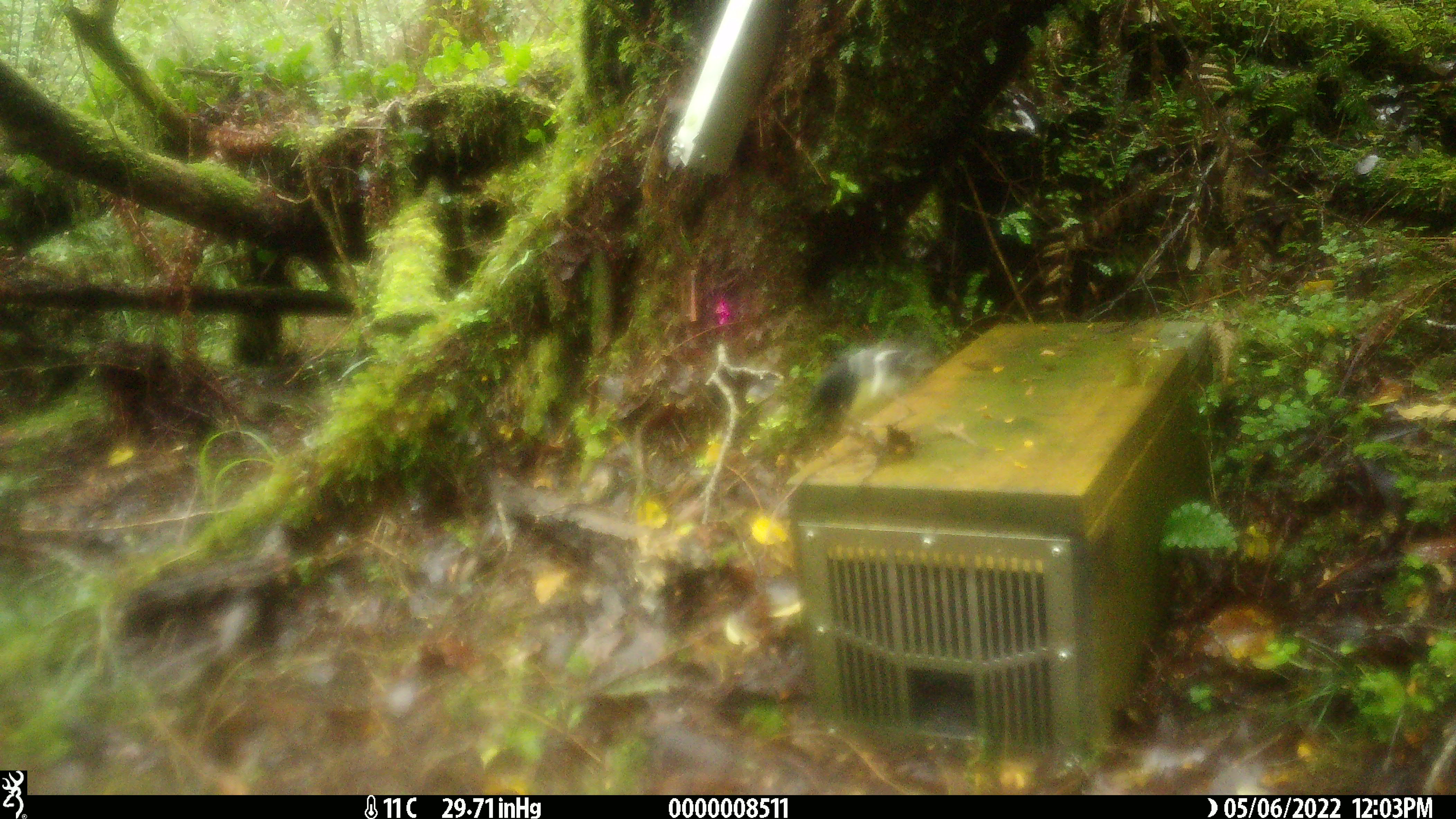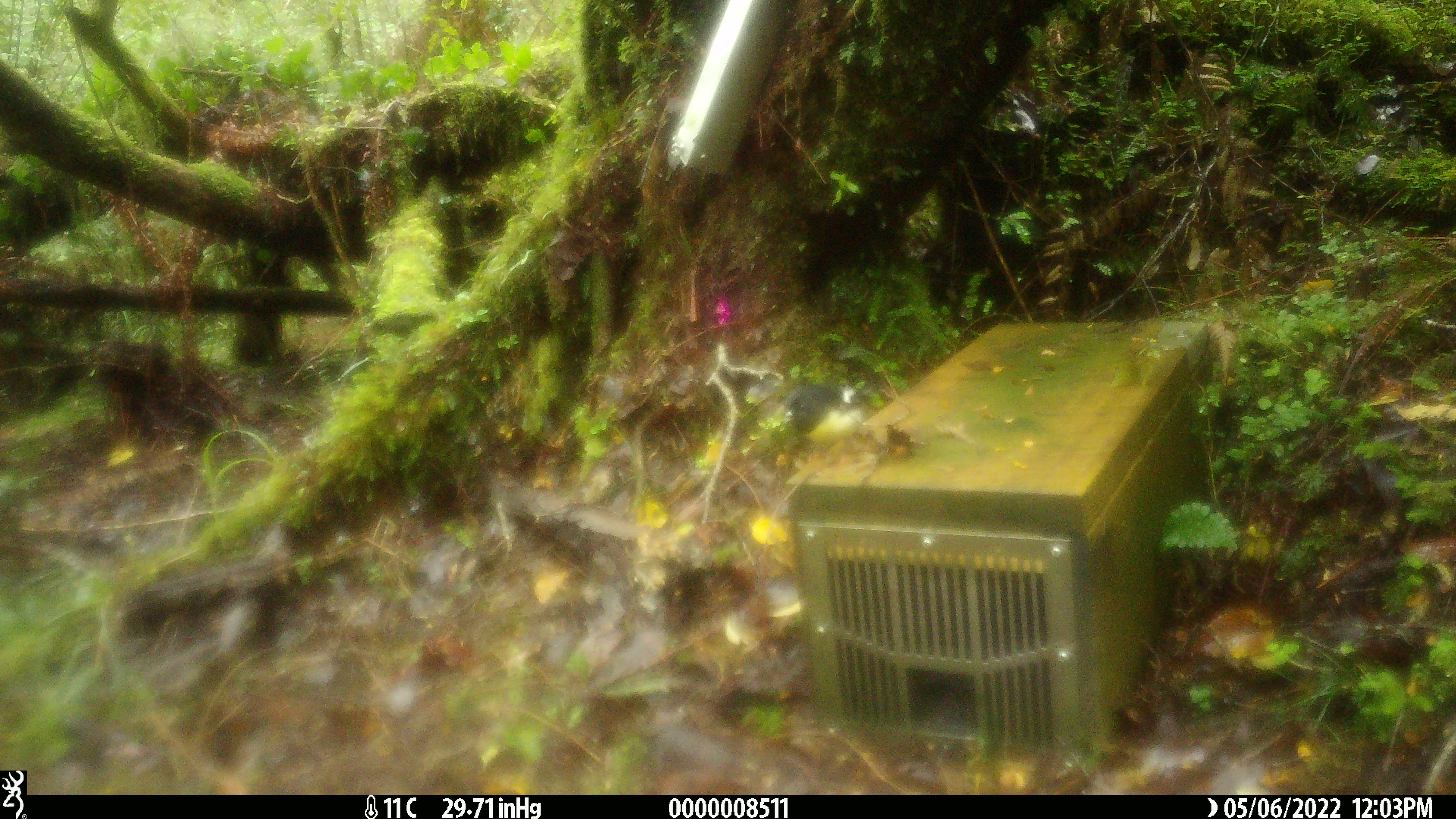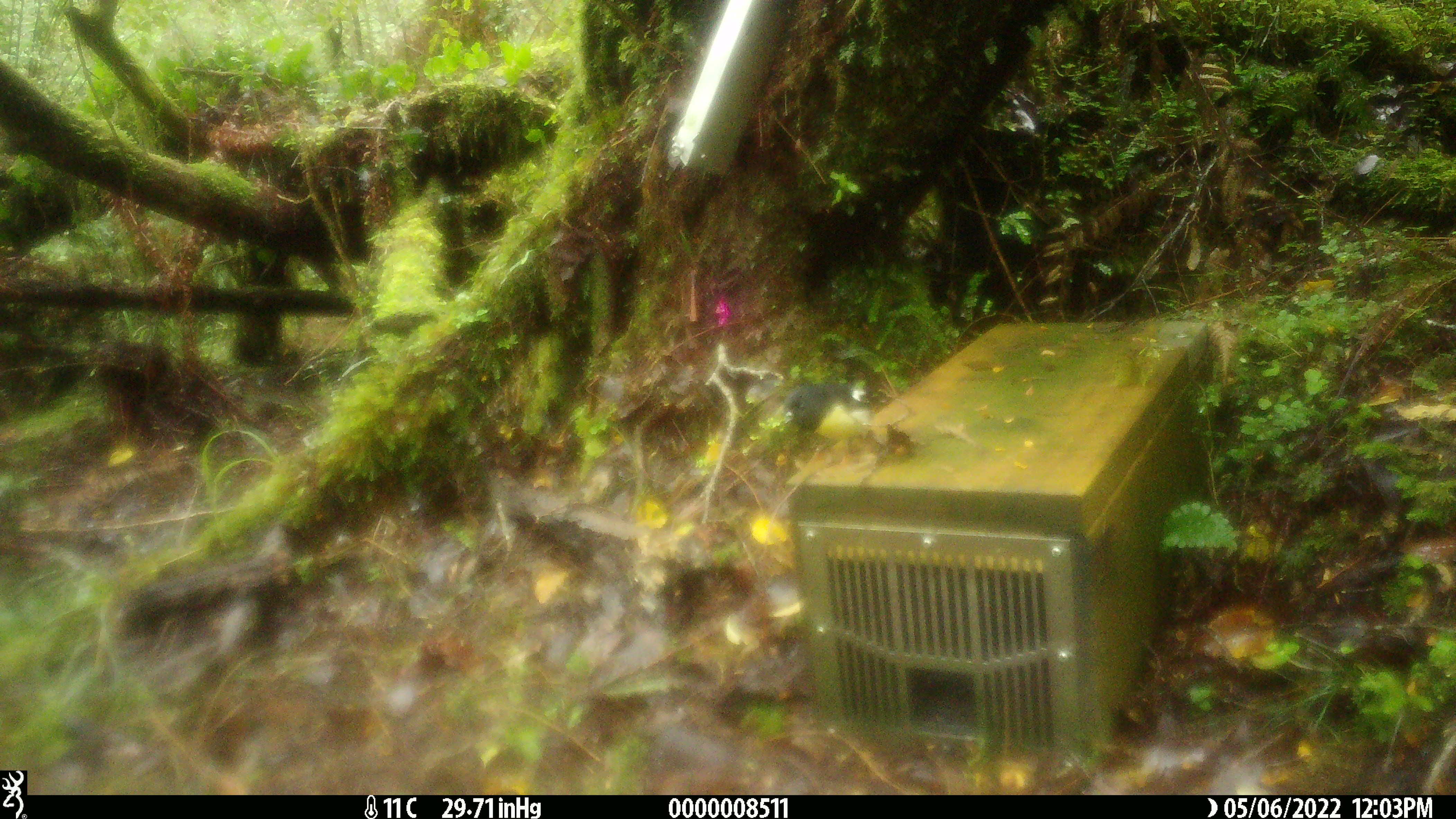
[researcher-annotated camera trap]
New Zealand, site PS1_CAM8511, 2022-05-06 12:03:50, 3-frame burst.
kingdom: Animalia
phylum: Chordata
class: Aves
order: Passeriformes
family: Petroicidae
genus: Petroica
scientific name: Petroica macrocephala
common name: tomtit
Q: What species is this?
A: Tomtit (Petroica macrocephala).